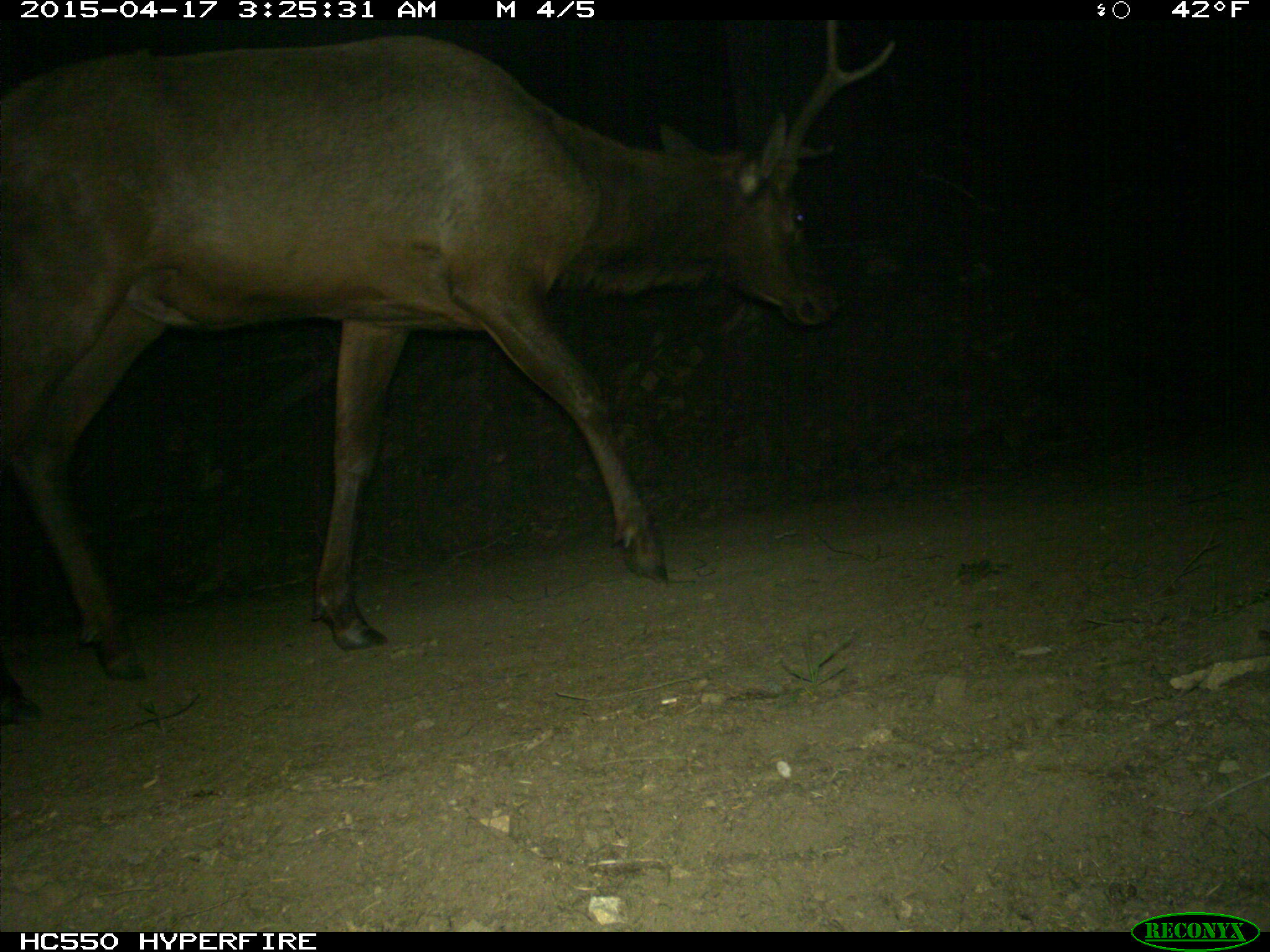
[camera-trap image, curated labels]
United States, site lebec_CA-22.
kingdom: Animalia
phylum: Chordata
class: Mammalia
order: Artiodactyla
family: Cervidae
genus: Cervus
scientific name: Cervus canadensis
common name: elk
Cervus canadensis (elk).